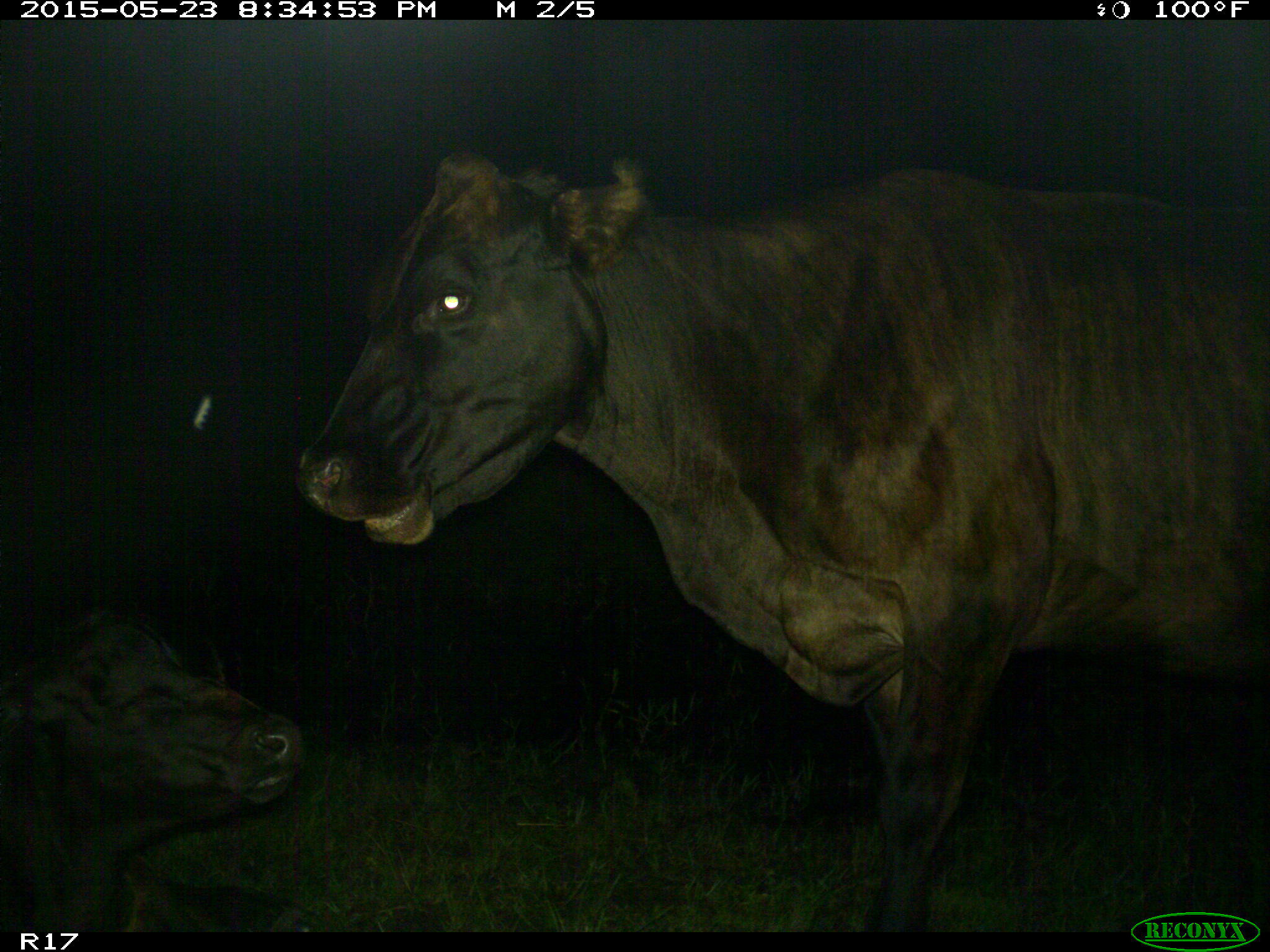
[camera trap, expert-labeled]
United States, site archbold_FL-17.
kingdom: Animalia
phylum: Chordata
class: Mammalia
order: Artiodactyla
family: Bovidae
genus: Bos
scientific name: Bos taurus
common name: domestic cow